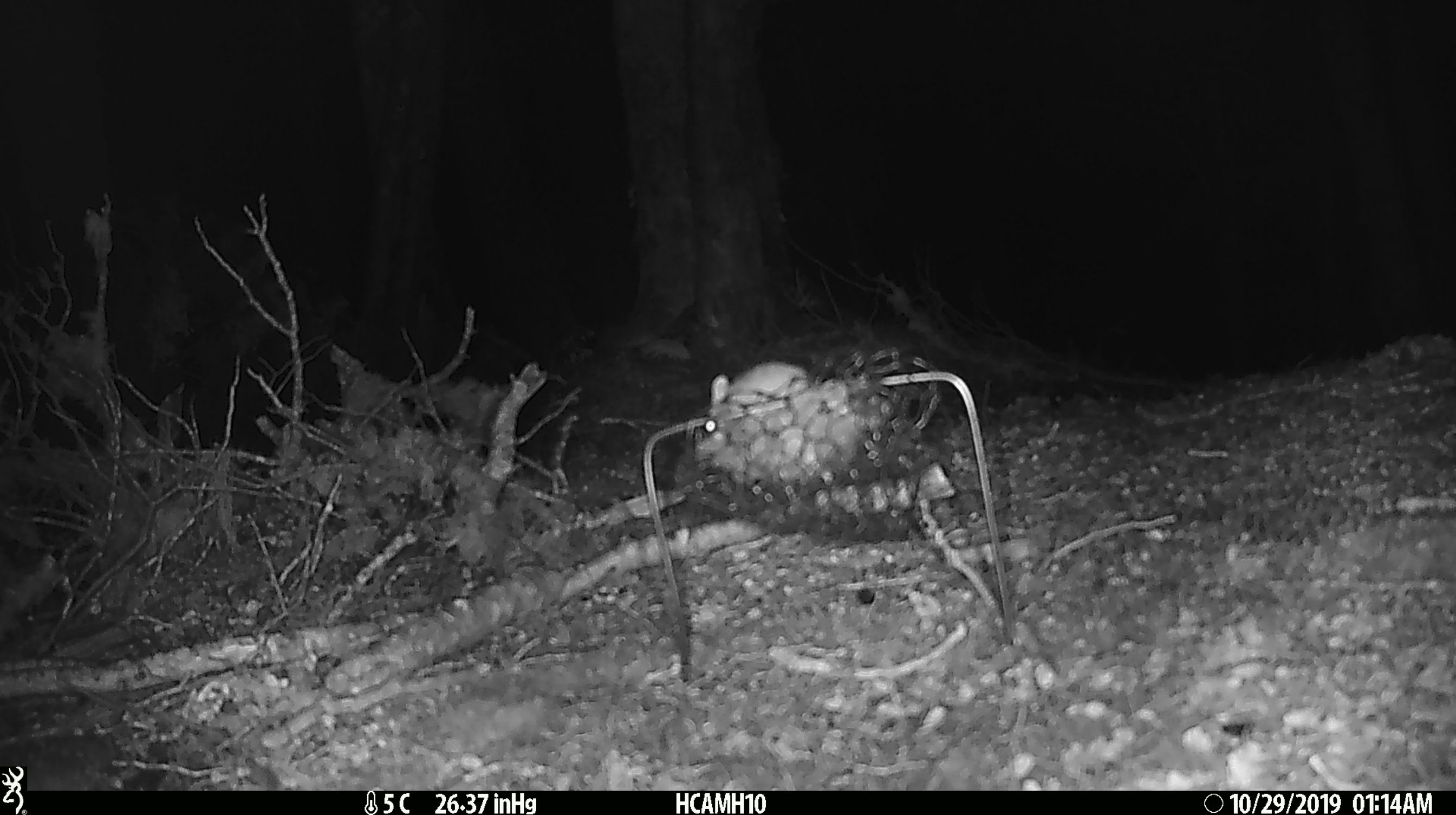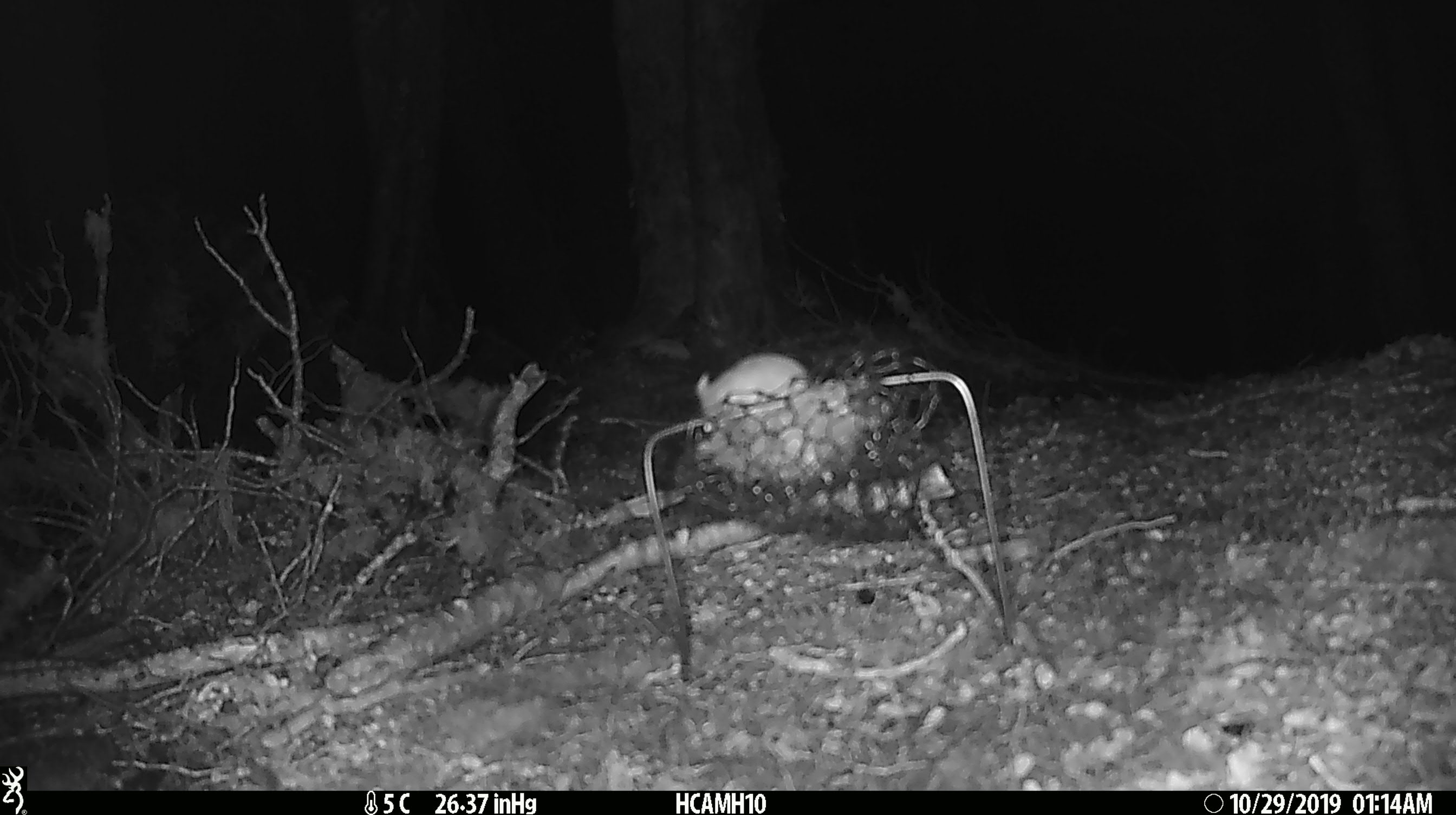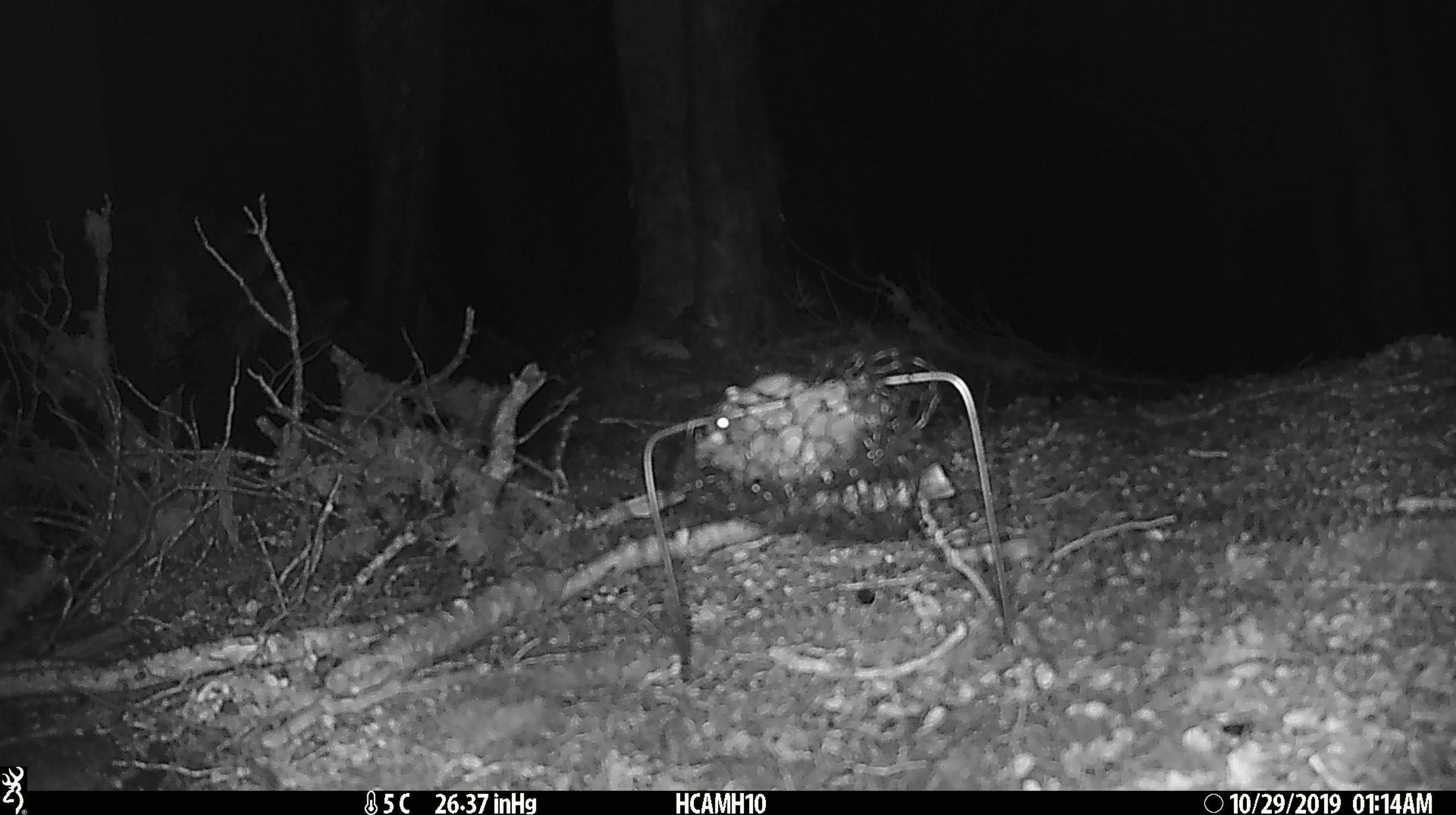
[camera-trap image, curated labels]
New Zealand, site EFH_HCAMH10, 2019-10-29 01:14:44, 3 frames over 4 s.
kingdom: Animalia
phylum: Chordata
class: Mammalia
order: Rodentia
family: Muridae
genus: Mus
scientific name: Mus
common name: mouse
Mouse (Mus).